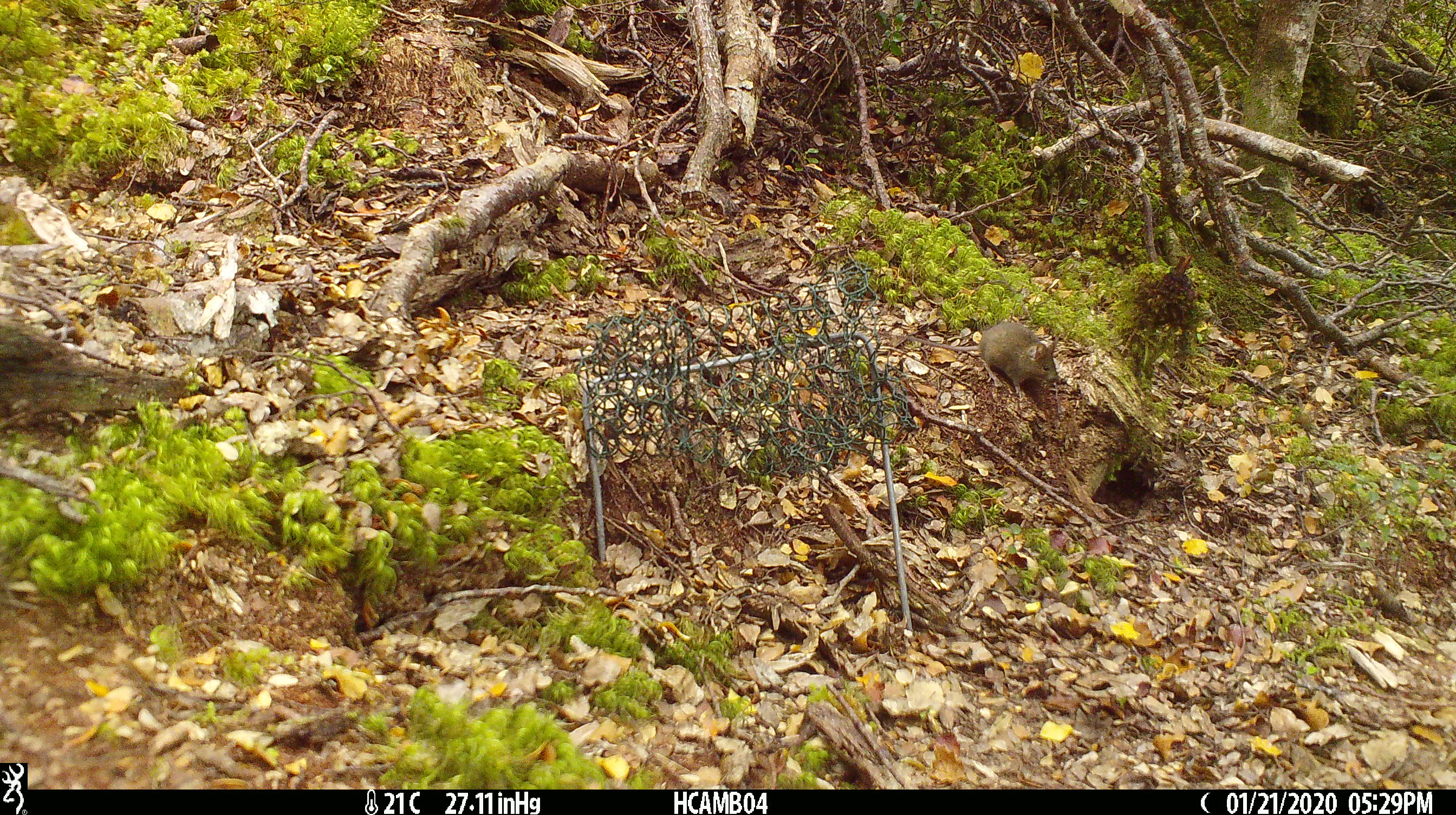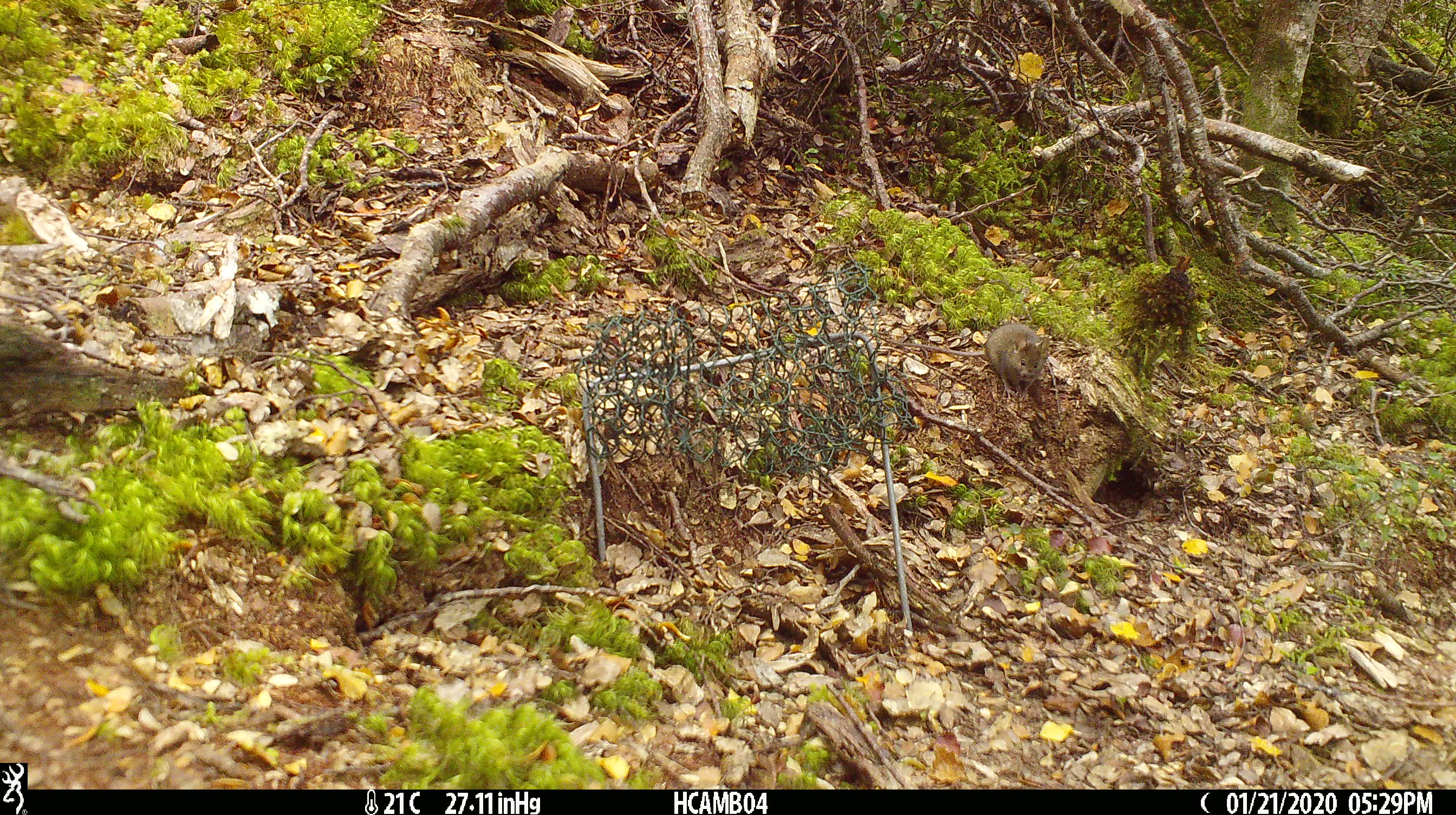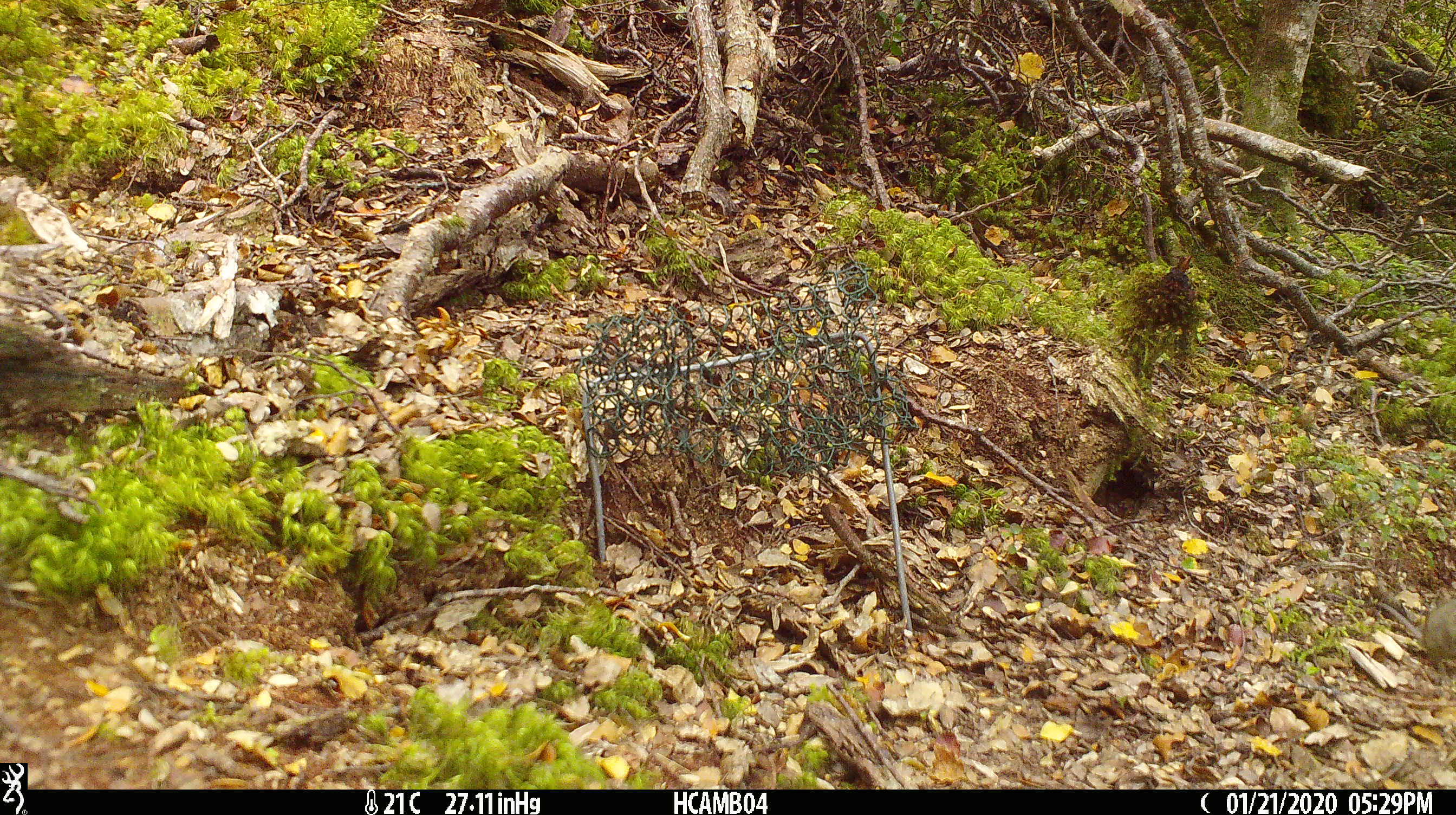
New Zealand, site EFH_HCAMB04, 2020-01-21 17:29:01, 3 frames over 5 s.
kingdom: Animalia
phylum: Chordata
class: Mammalia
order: Rodentia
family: Muridae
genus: Mus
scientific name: Mus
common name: mouse